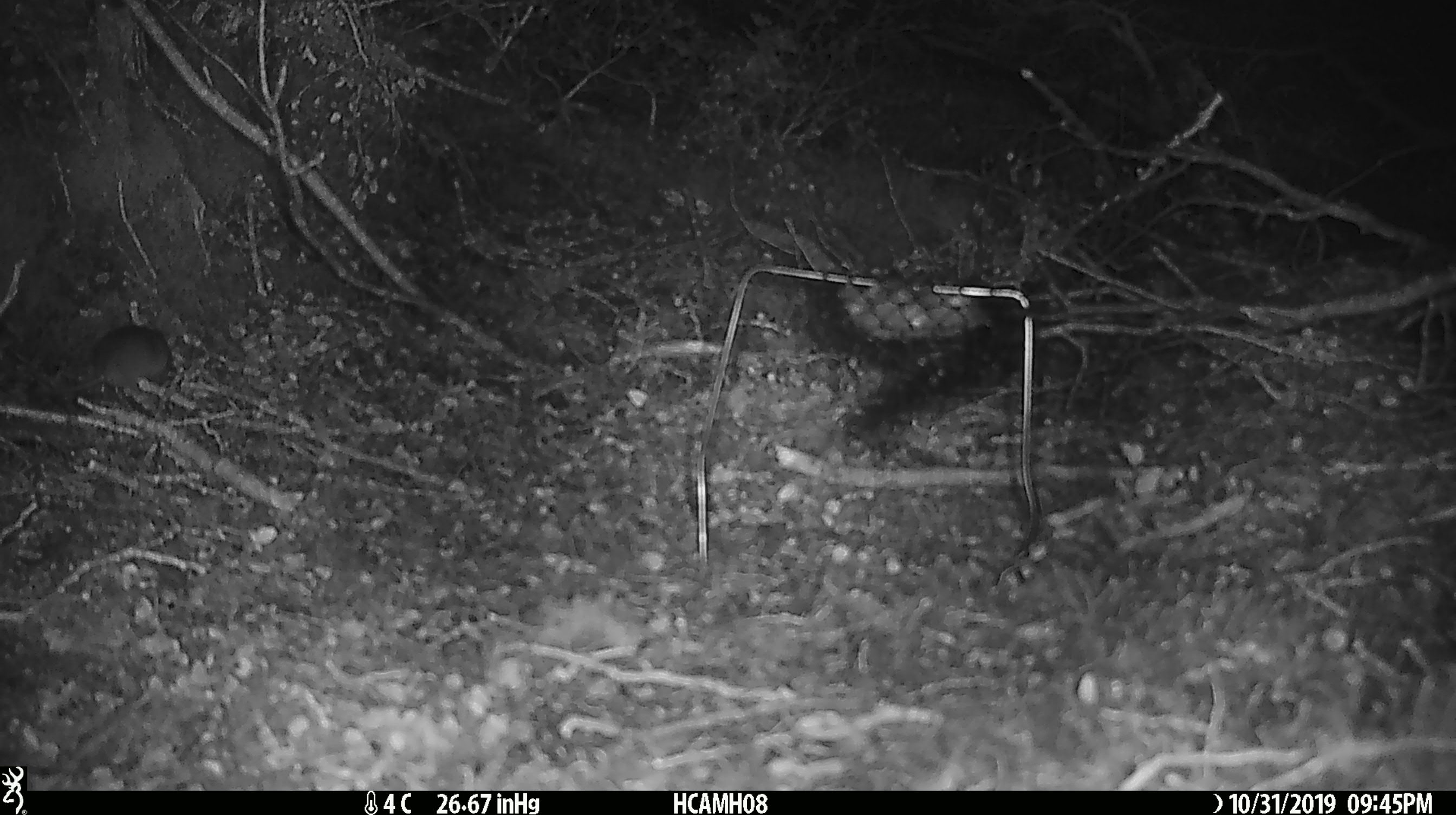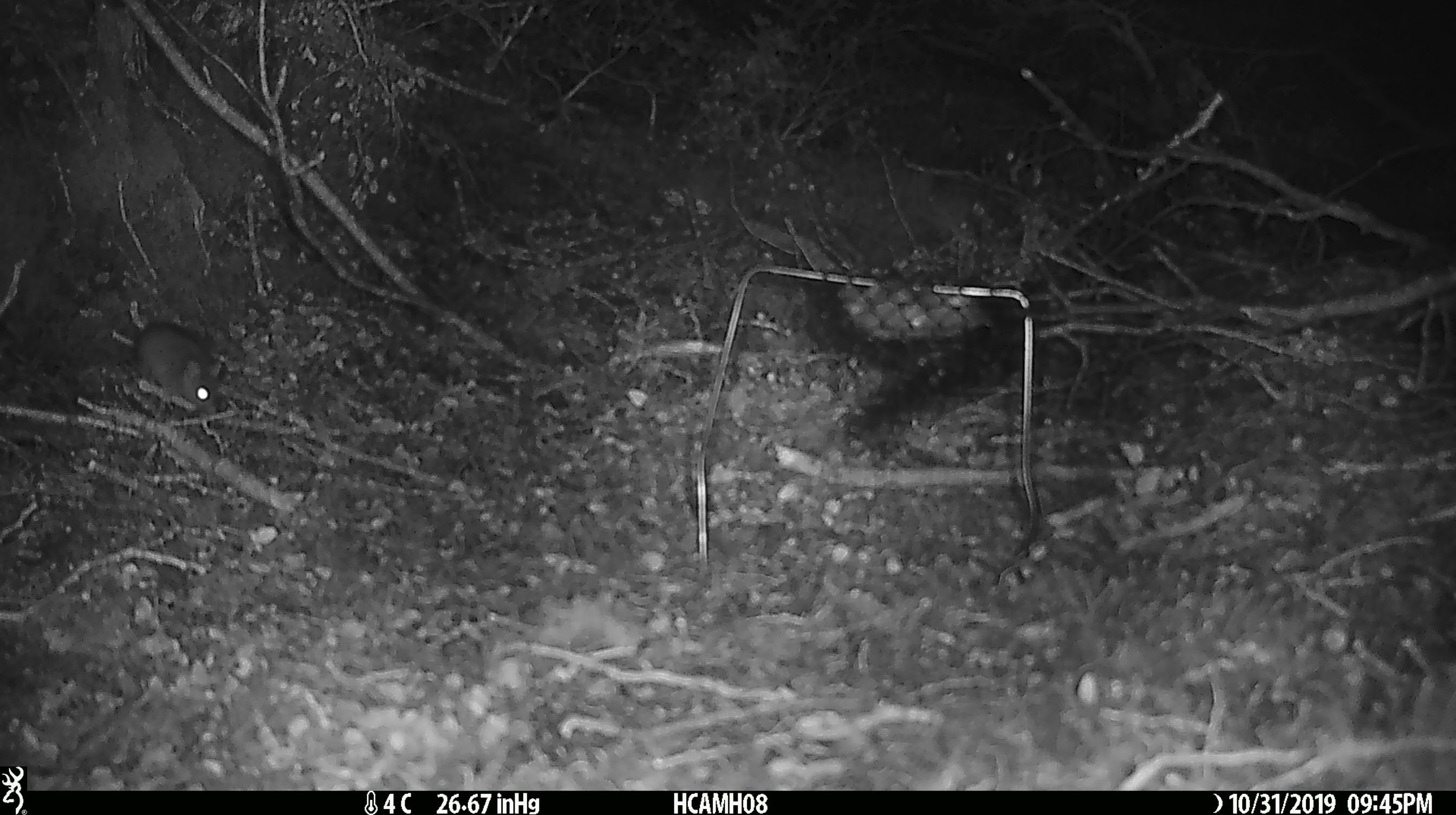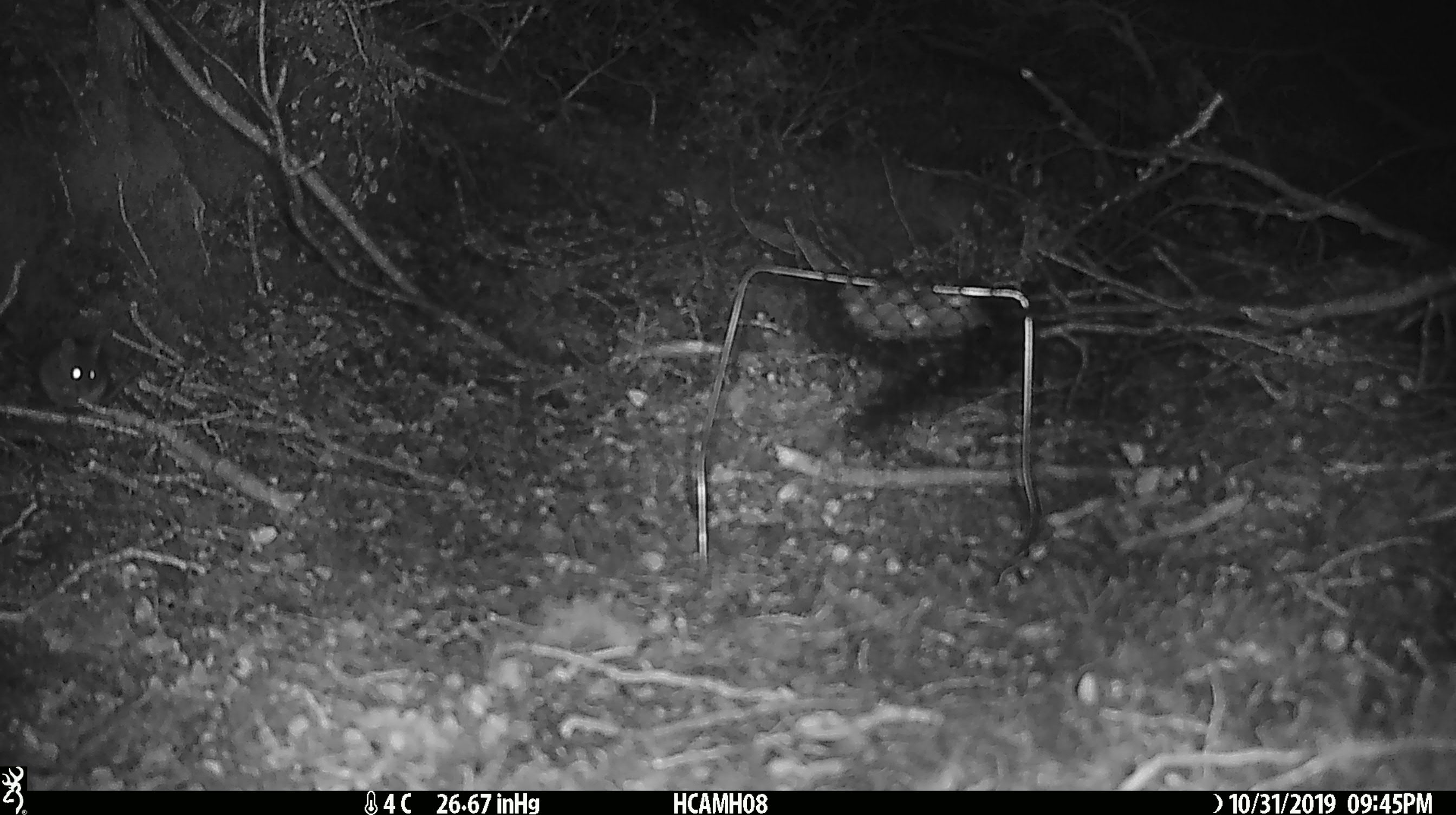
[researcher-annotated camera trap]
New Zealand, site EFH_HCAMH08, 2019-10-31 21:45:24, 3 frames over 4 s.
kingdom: Animalia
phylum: Chordata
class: Mammalia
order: Rodentia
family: Muridae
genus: Mus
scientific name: Mus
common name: mouse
Mouse (Mus).